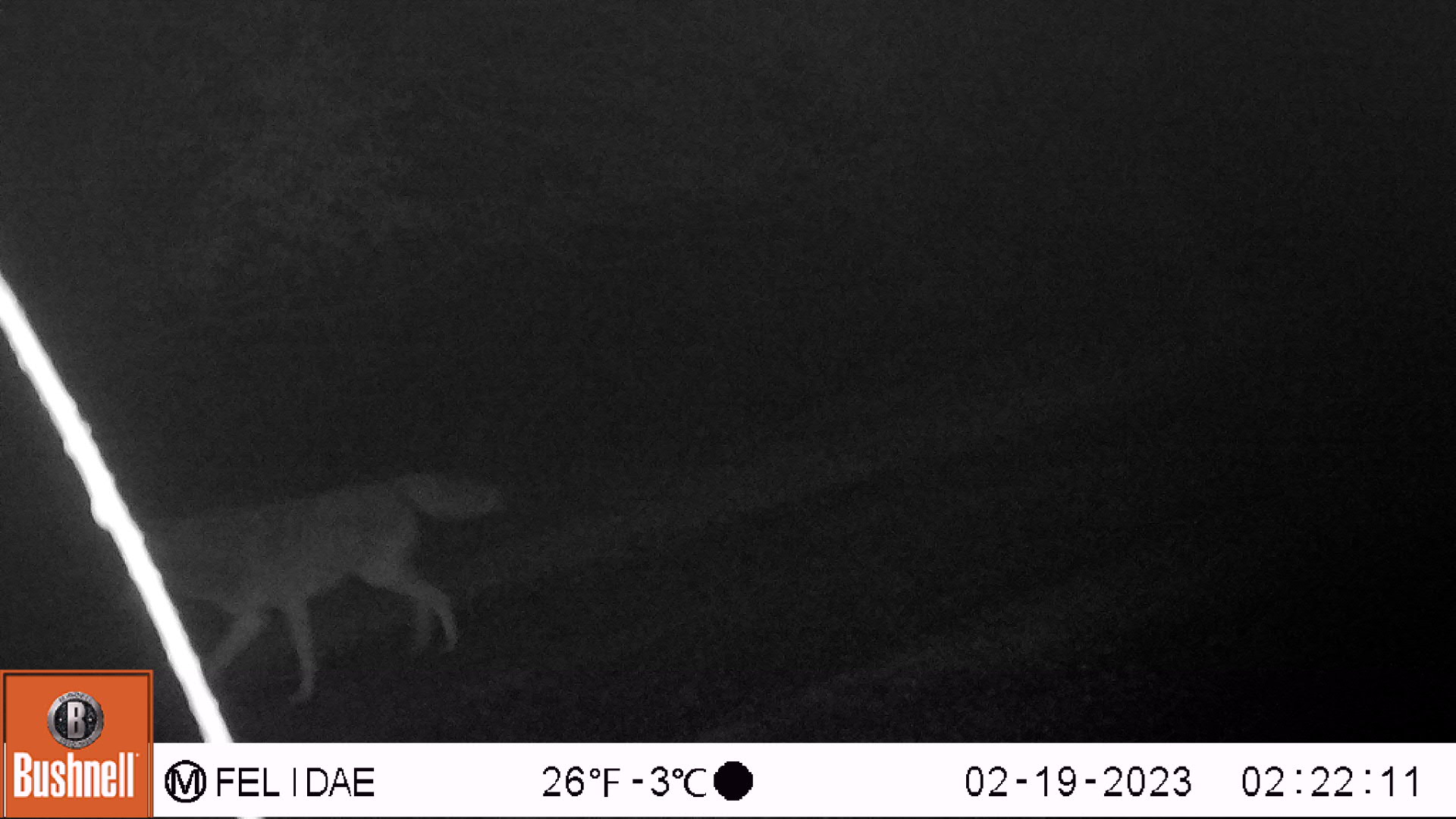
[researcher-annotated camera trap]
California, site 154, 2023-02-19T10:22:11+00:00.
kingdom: Animalia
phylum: Chordata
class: Mammalia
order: Carnivora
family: Canidae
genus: Canis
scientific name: Canis latrans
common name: coyote